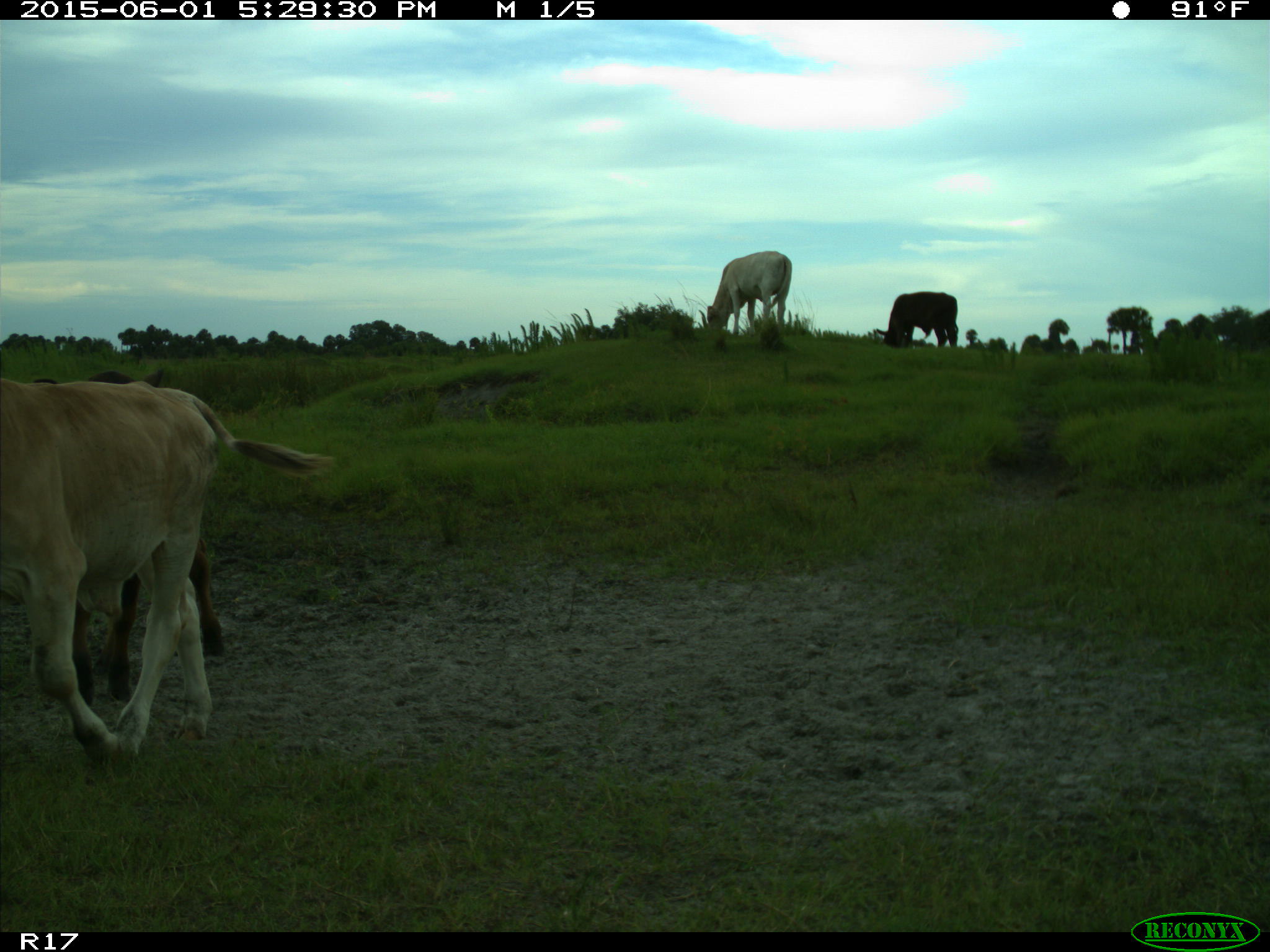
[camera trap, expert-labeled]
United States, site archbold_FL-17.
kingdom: Animalia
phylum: Chordata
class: Mammalia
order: Artiodactyla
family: Bovidae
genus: Bos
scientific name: Bos taurus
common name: domestic cow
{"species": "Bos taurus (domestic cow)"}